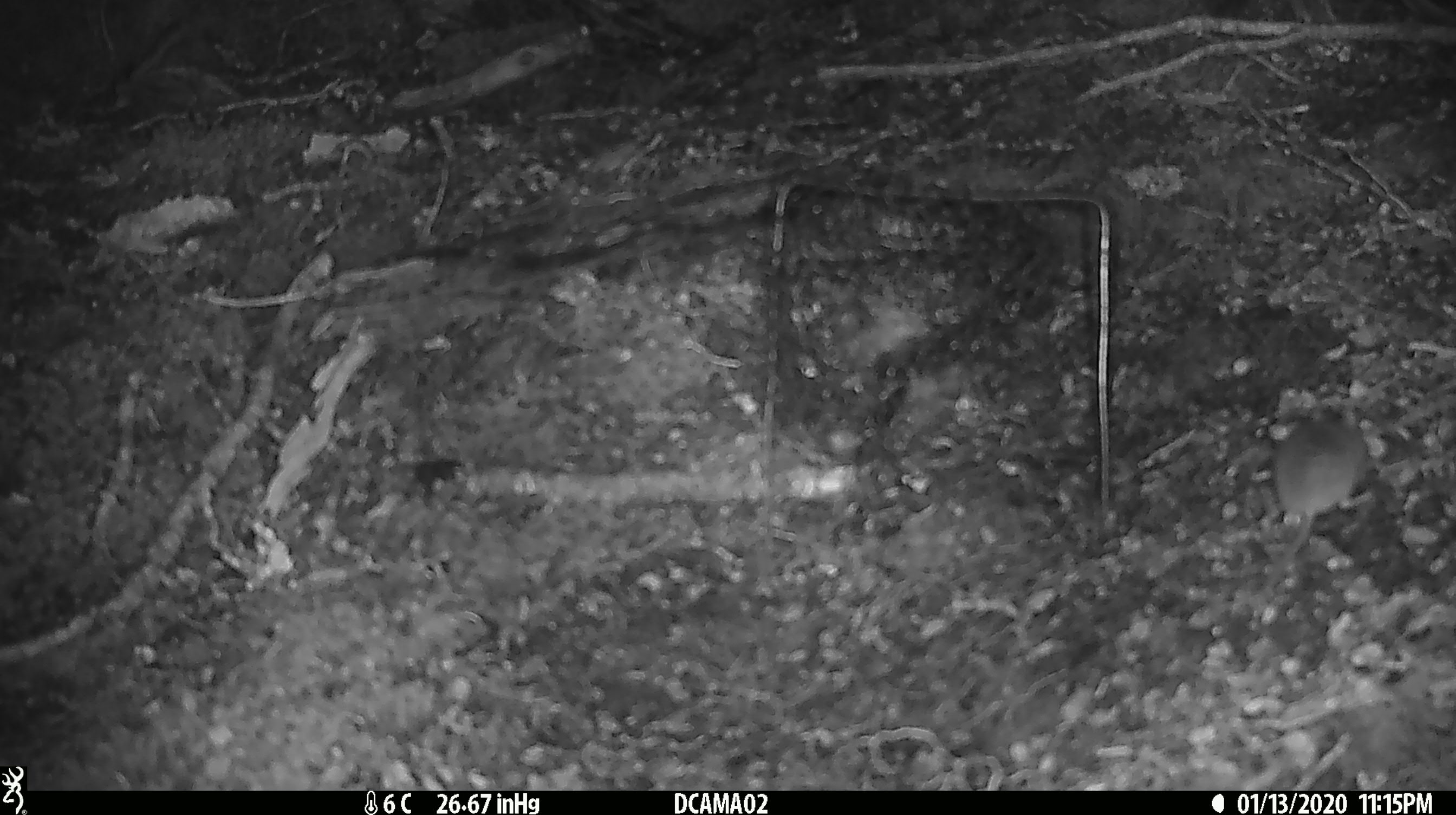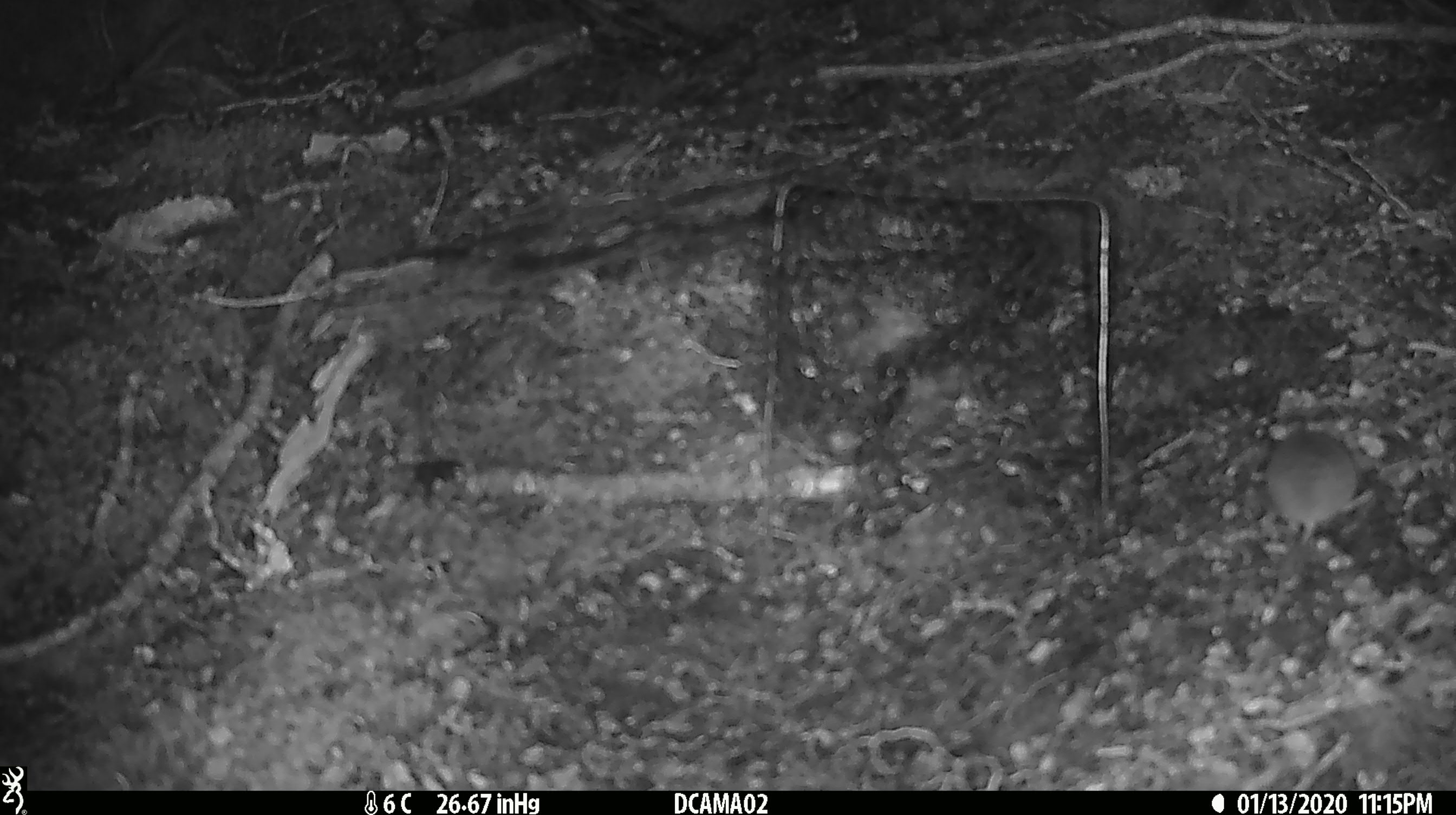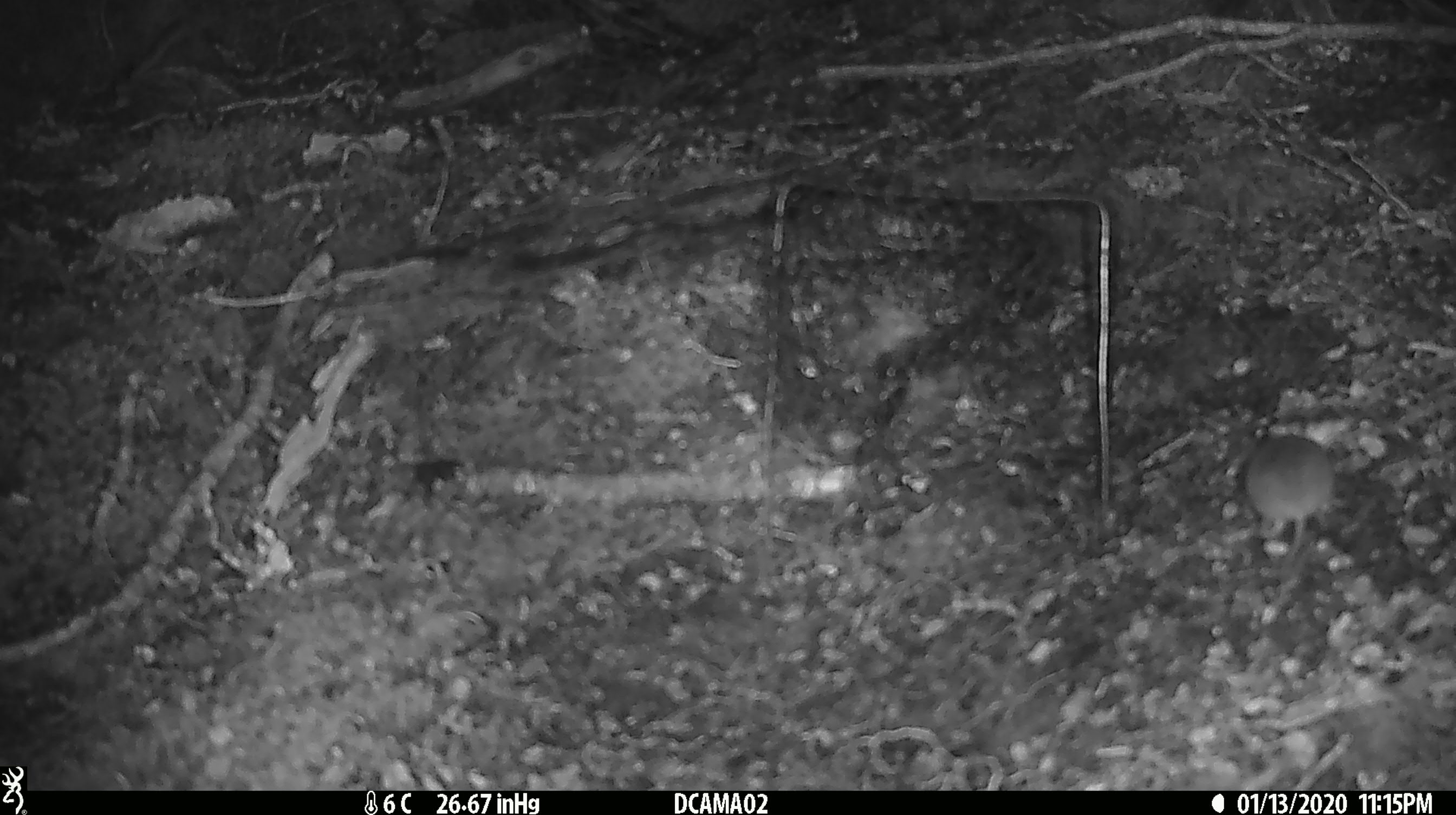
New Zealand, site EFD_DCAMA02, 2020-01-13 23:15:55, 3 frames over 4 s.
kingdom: Animalia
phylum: Chordata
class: Mammalia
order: Rodentia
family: Muridae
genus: Mus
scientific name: Mus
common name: mouse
Mouse (Mus).